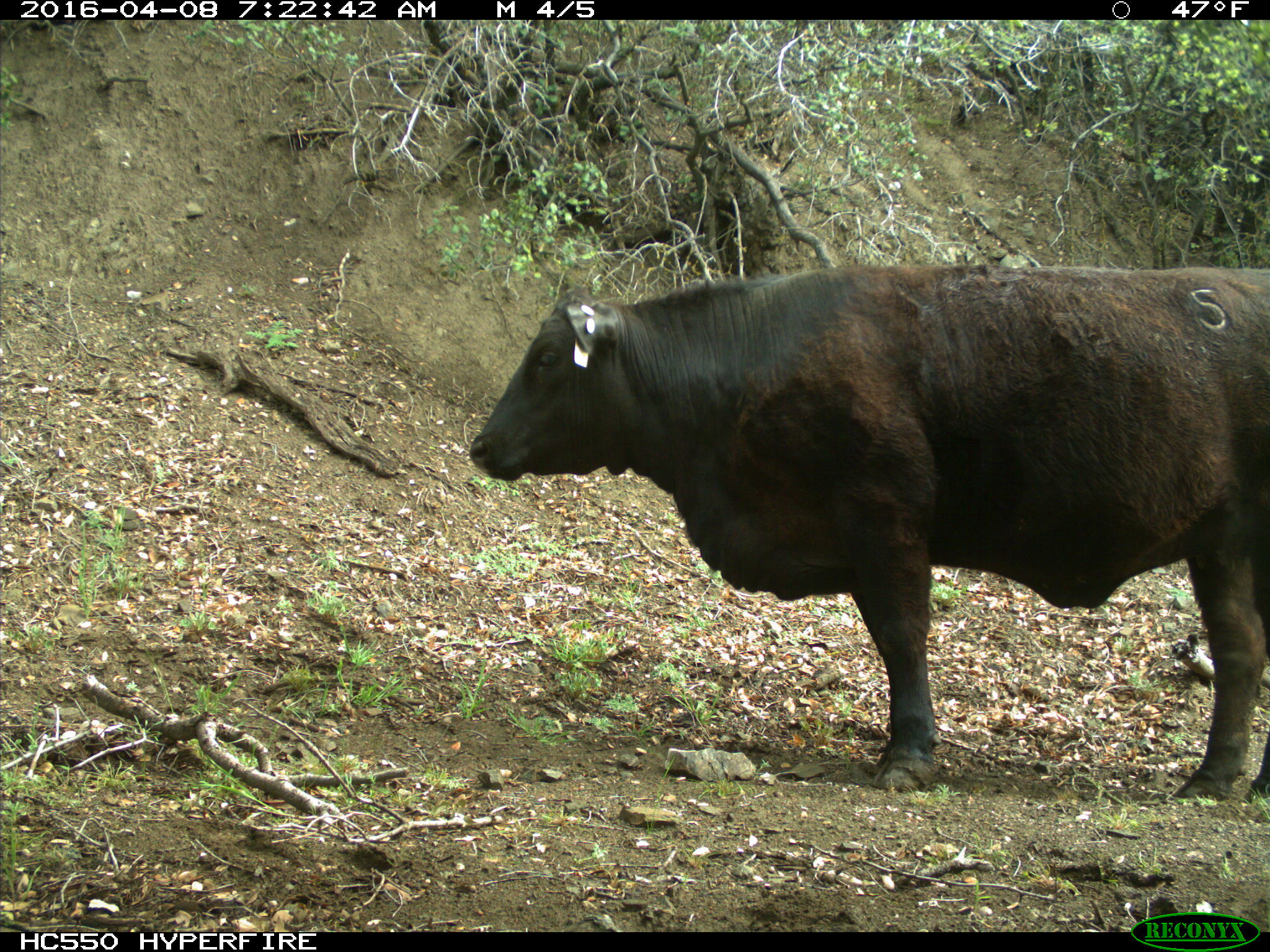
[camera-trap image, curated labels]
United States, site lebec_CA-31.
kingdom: Animalia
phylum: Chordata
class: Mammalia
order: Artiodactyla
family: Bovidae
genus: Bos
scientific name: Bos taurus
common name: domestic cow